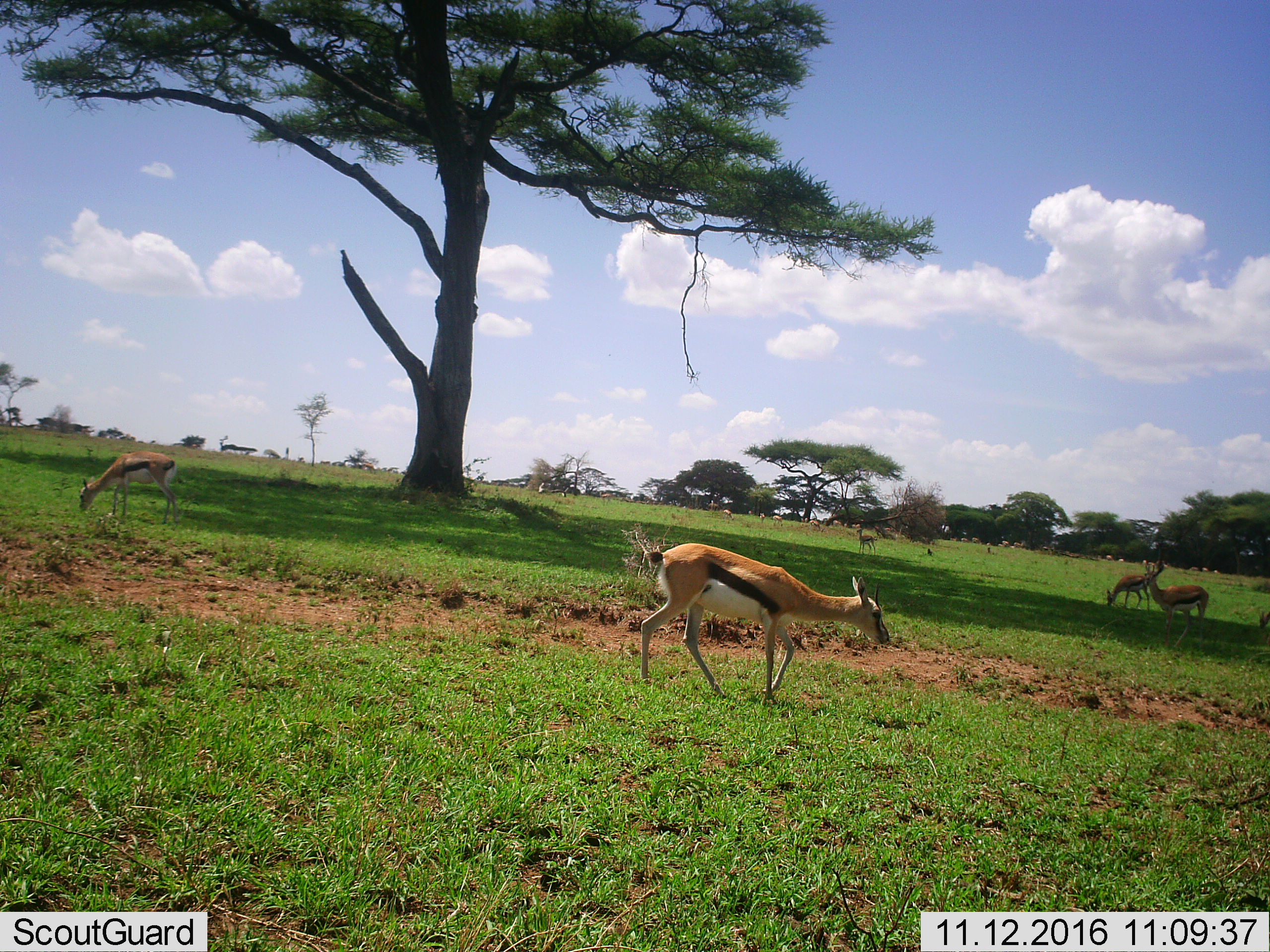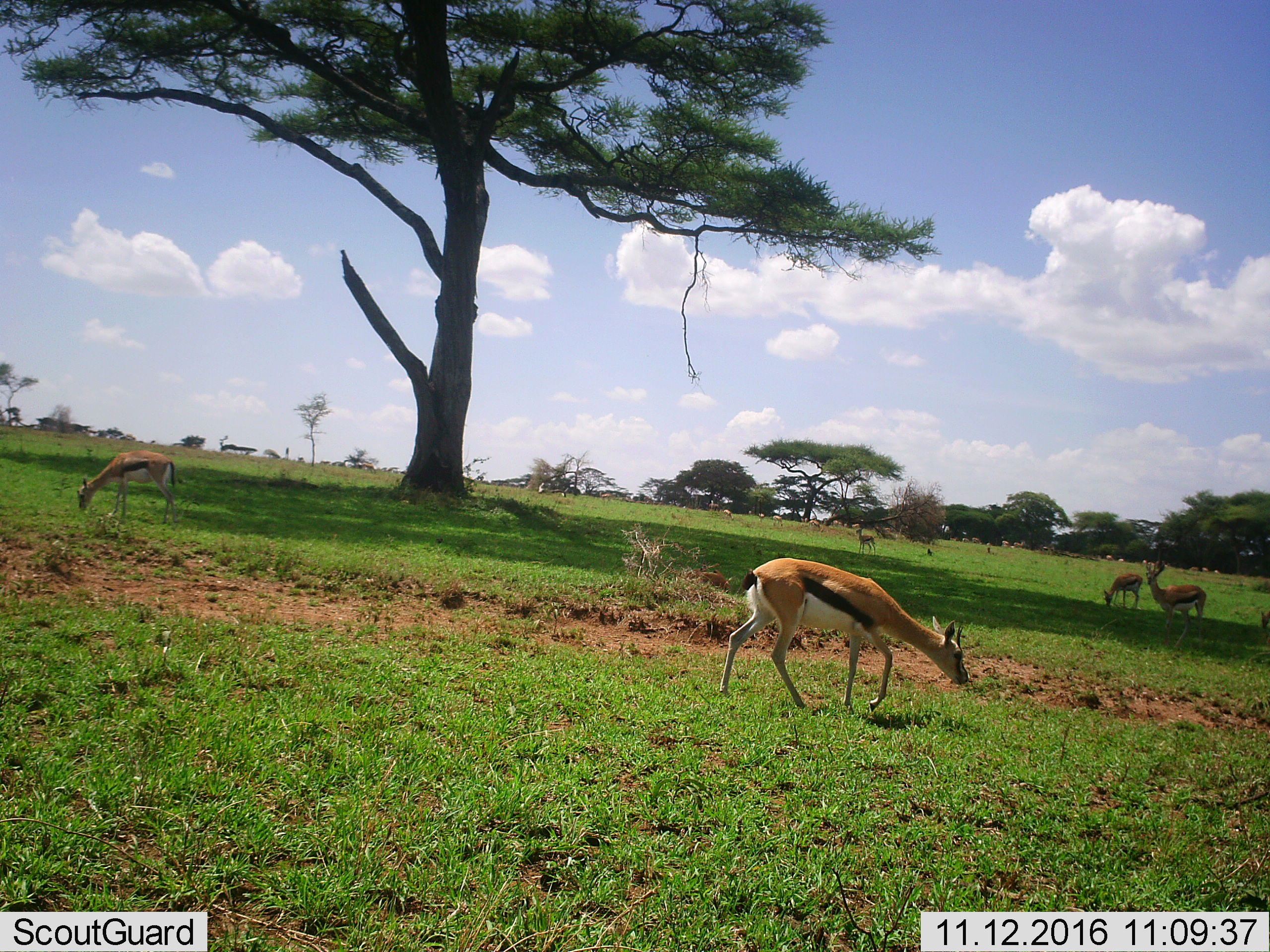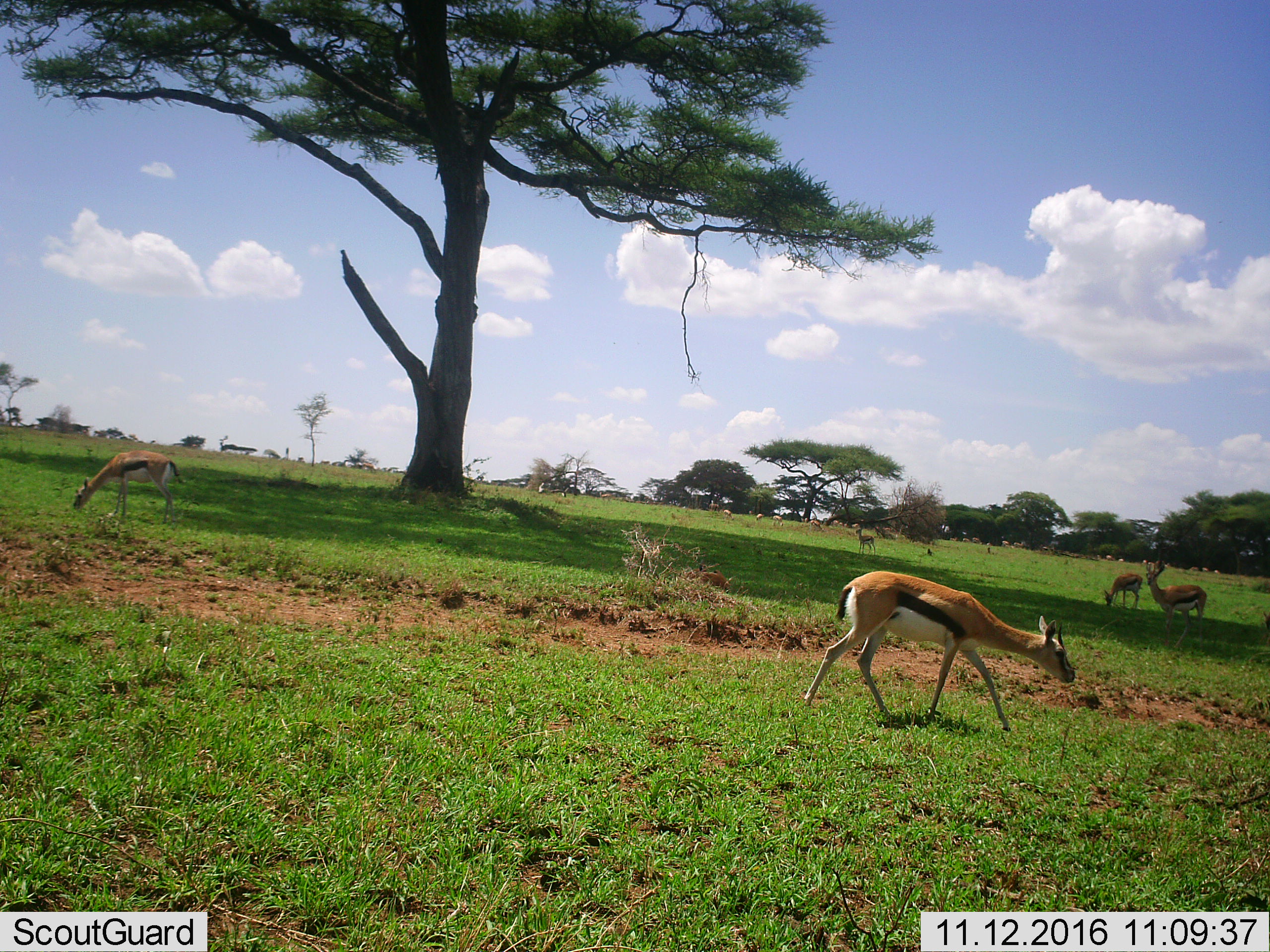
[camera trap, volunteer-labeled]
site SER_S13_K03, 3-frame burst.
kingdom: Animalia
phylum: Chordata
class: Mammalia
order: Artiodactyla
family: Bovidae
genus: Eudorcas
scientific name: Eudorcas thomsonii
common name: thomson's gazelle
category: gazellethomsons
Gazellethomsons (thomson's gazelle) (Eudorcas thomsonii), count 11-50. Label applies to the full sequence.